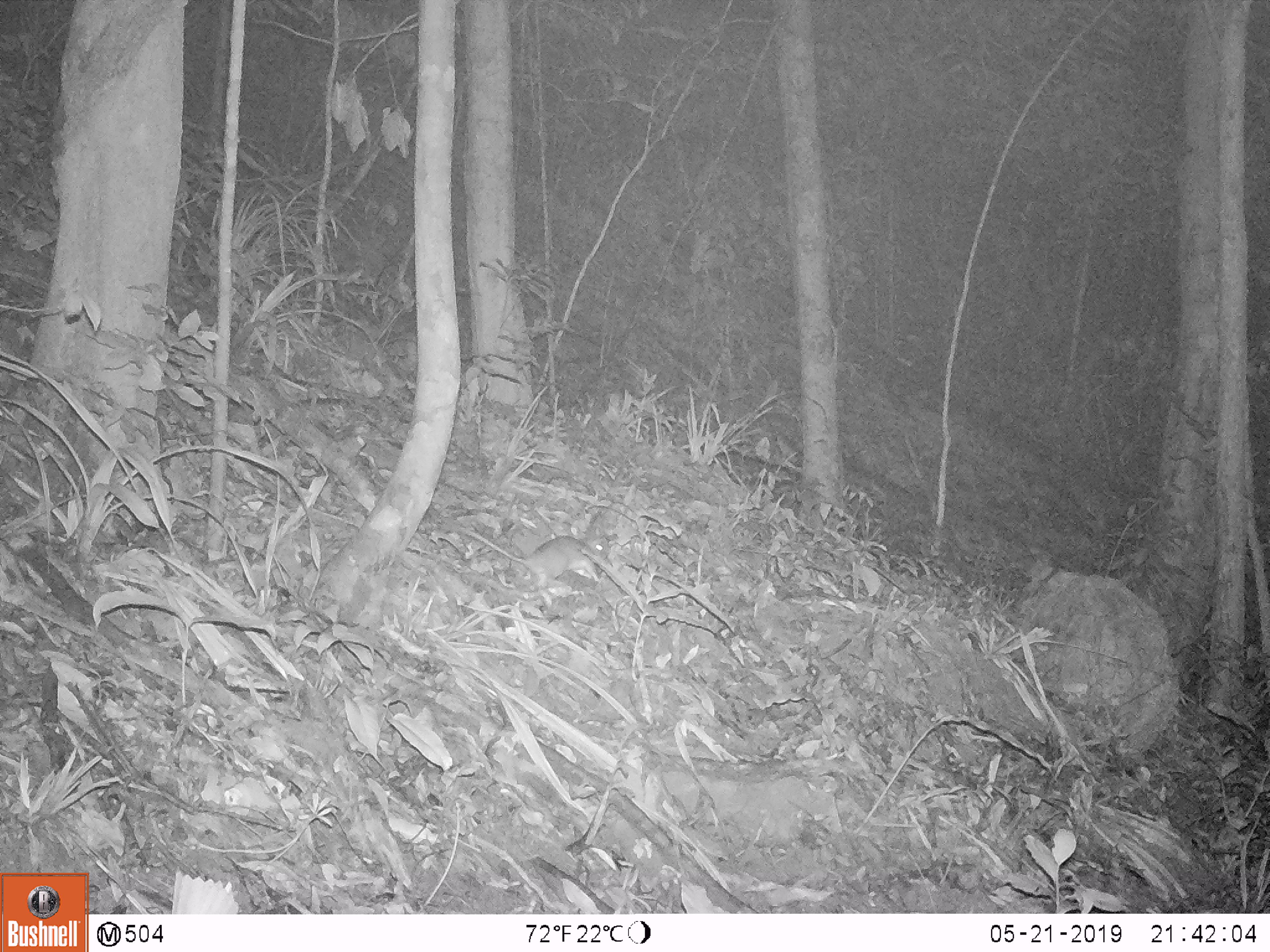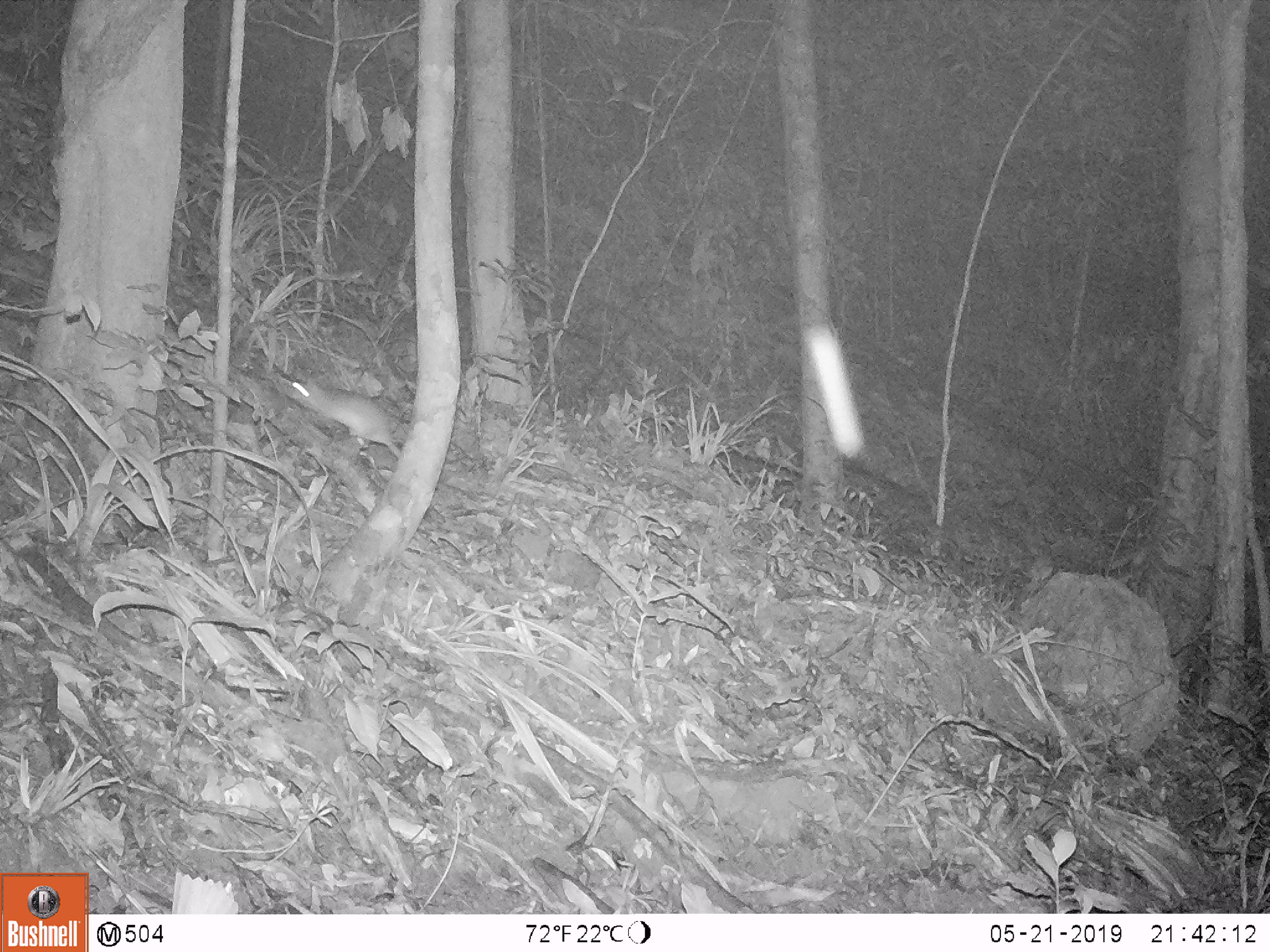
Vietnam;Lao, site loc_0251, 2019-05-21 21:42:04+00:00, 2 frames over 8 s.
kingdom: Animalia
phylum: Chordata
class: Mammalia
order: Rodentia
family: Muridae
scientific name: Muridae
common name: old-world mice and rats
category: unidentified murid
Unidentified murid (old-world mice and rats) (Muridae). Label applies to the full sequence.